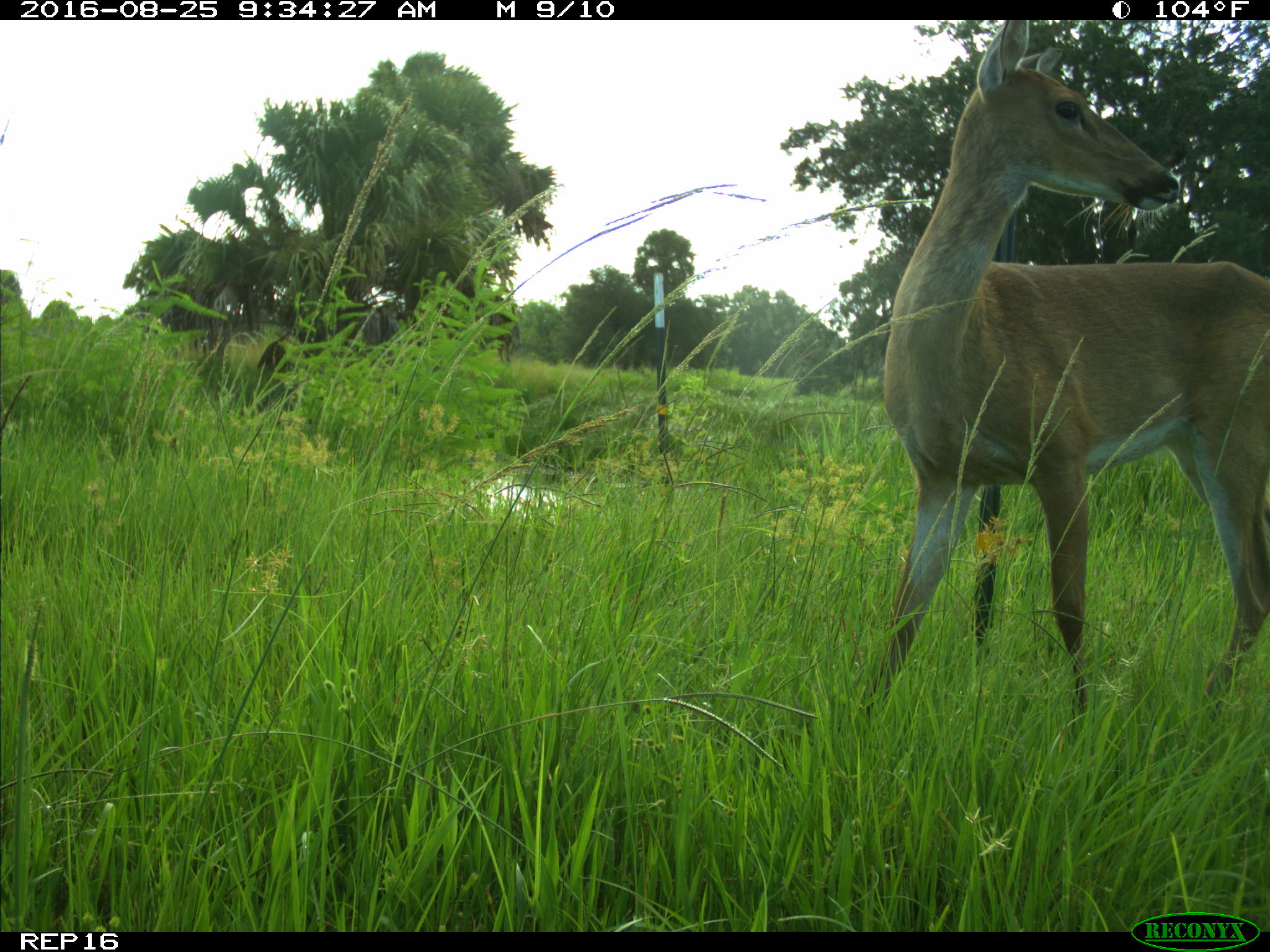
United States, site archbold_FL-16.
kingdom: Animalia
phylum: Chordata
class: Mammalia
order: Artiodactyla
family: Cervidae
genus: Odocoileus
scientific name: Odocoileus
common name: deer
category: unidentified deer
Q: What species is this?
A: Unidentified deer (deer) (Odocoileus).